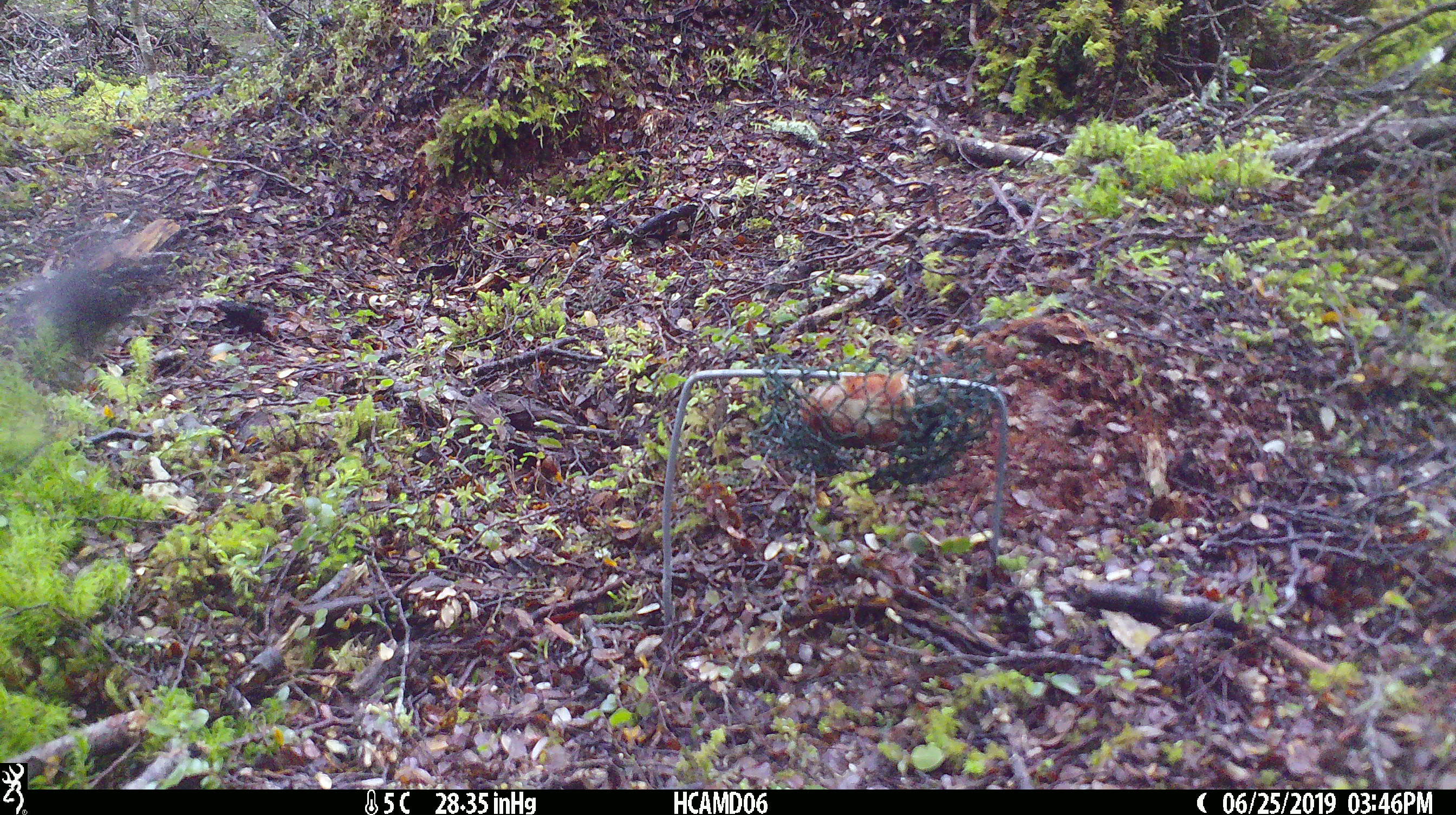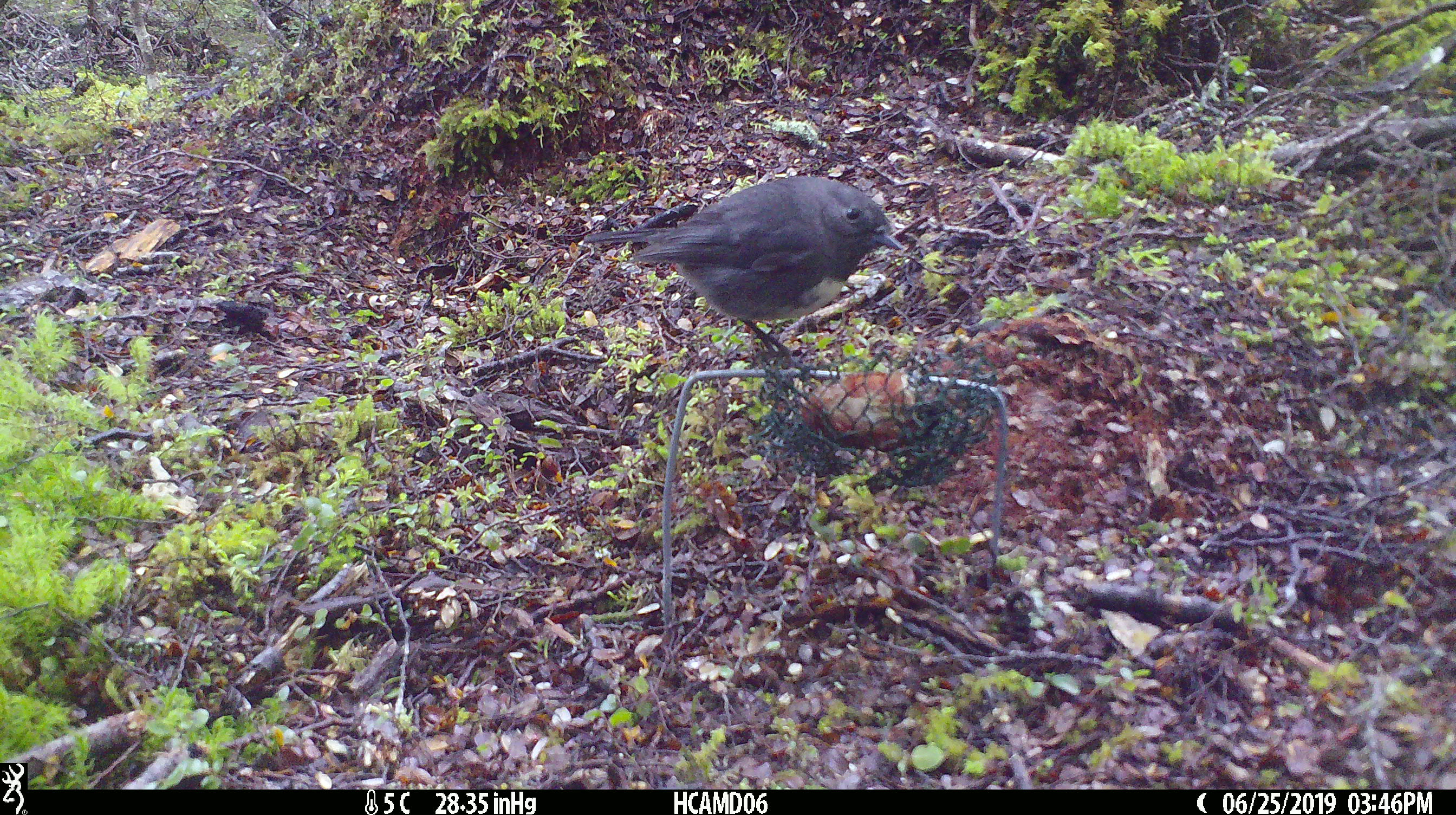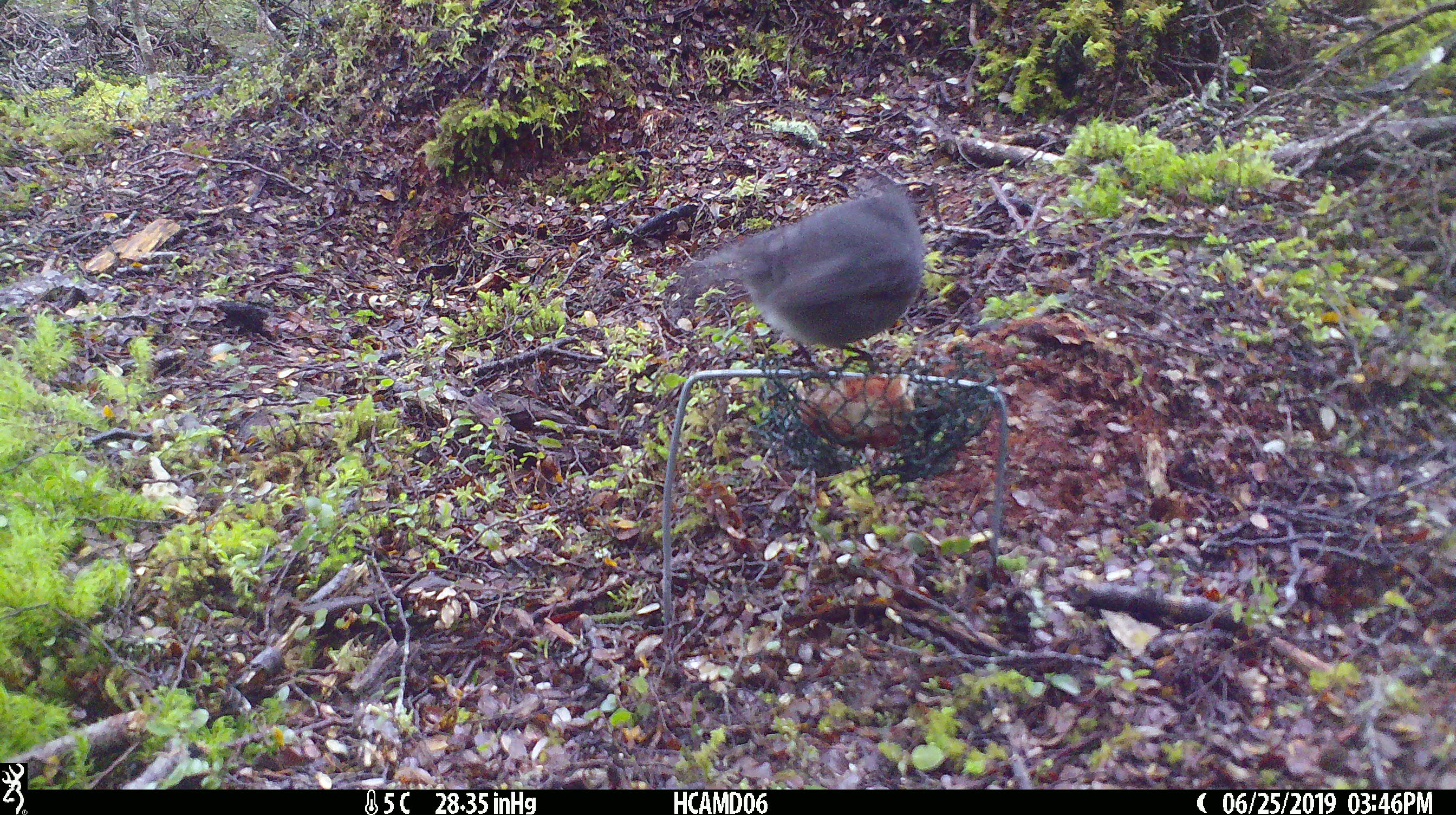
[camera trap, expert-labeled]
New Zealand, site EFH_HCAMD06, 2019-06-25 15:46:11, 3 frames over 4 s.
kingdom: Animalia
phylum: Chordata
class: Aves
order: Passeriformes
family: Petroicidae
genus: Petroica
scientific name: Petroica australis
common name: new zealand robin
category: robin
Robin (new zealand robin) (Petroica australis).